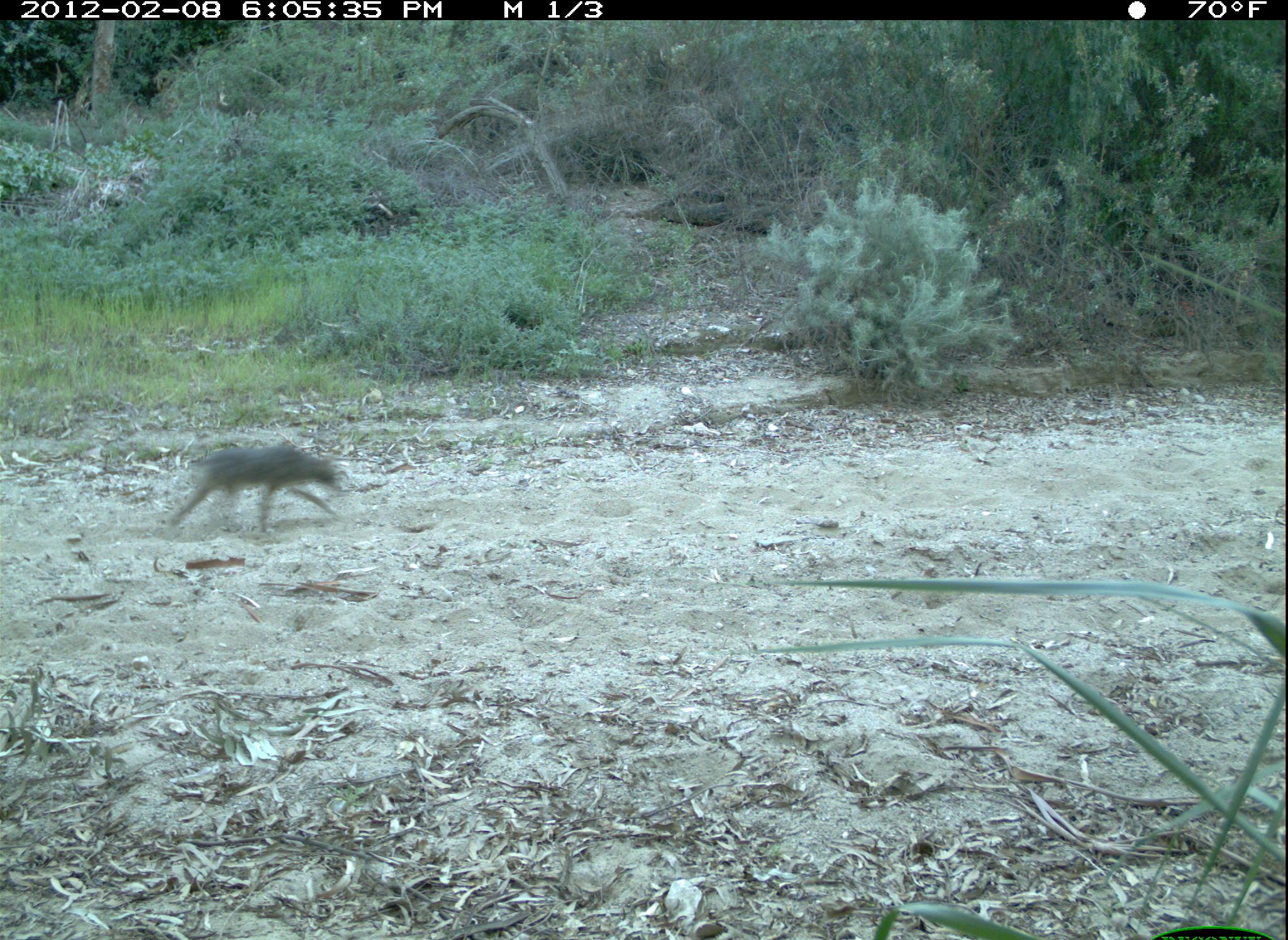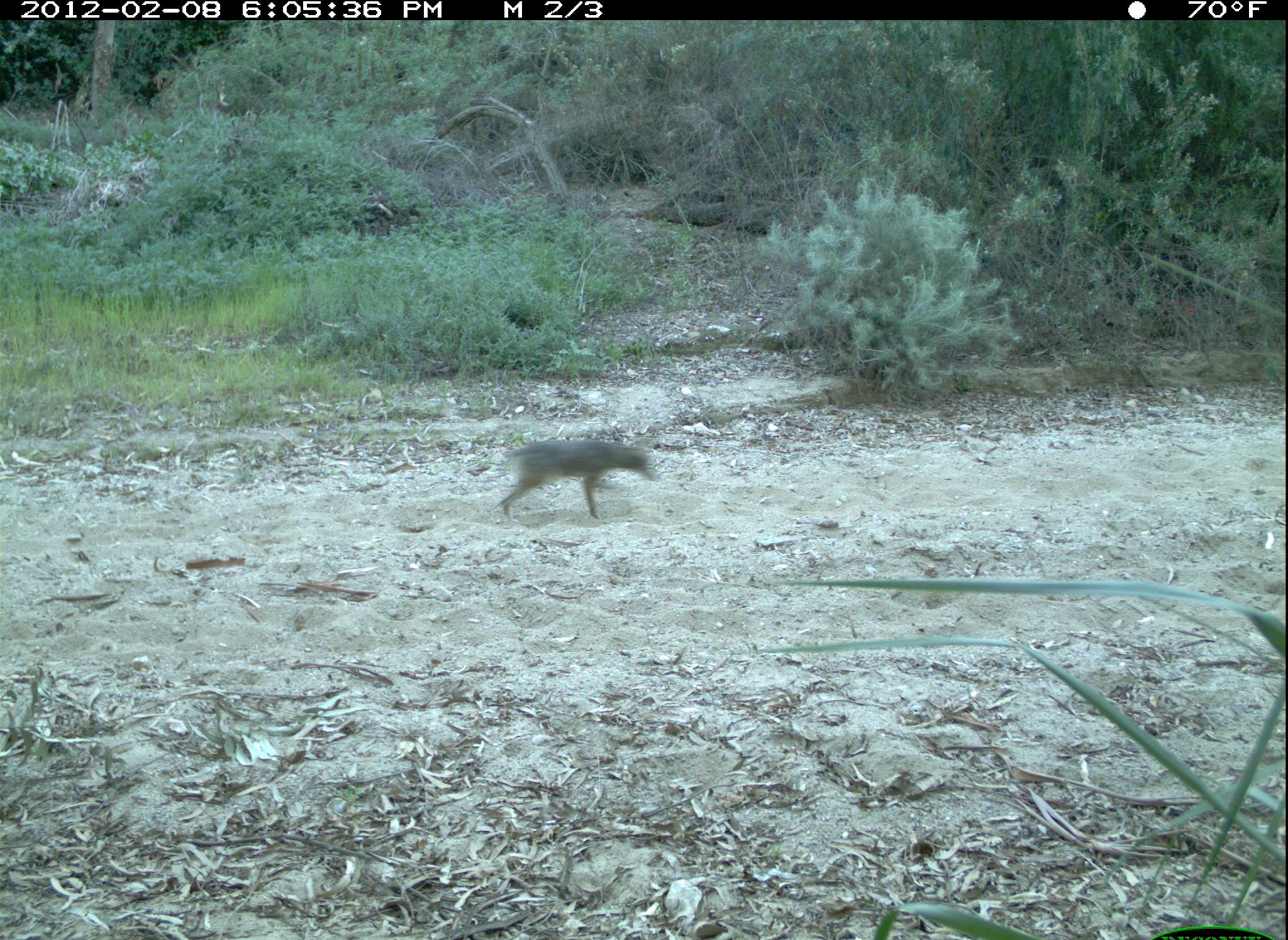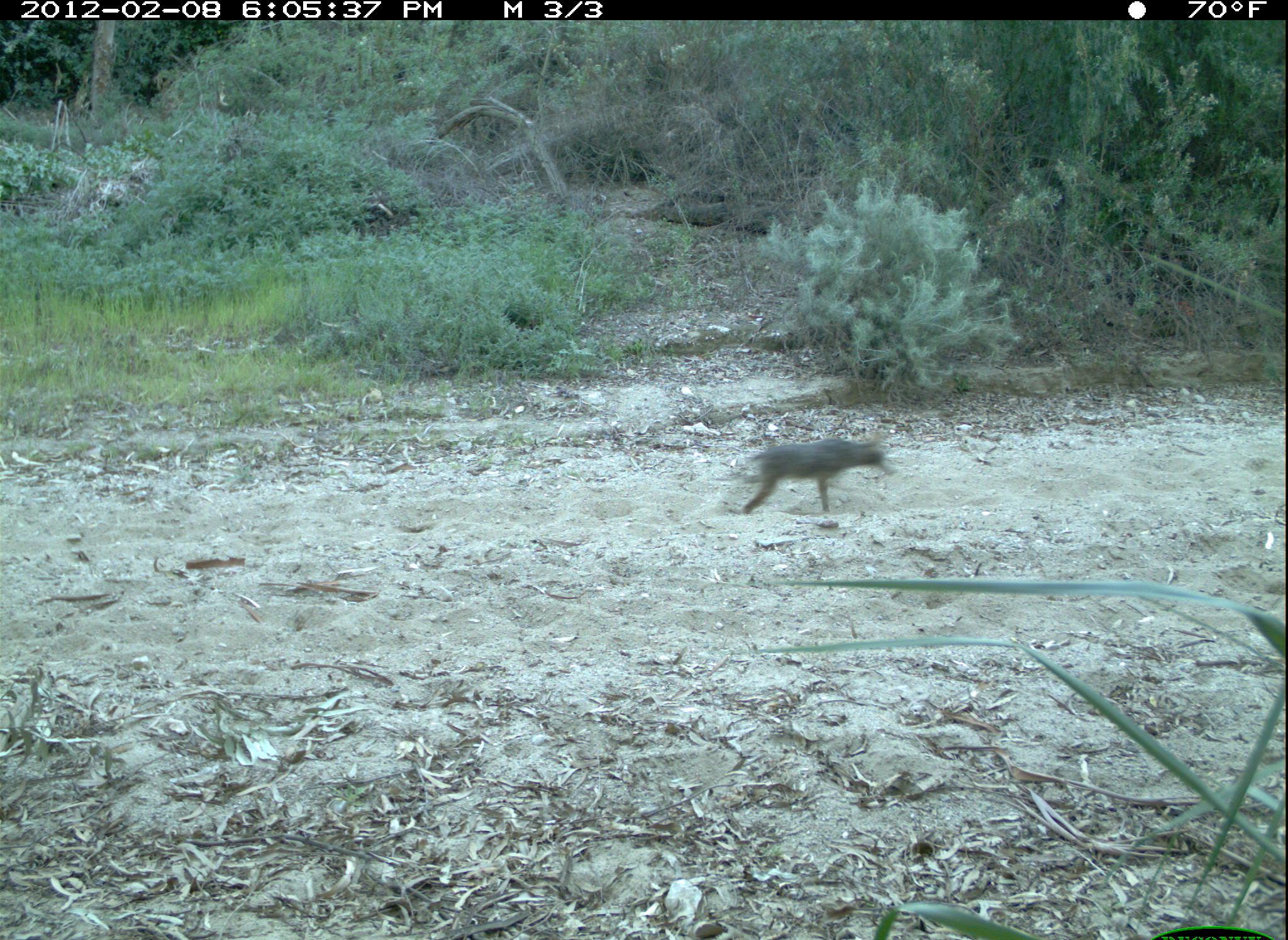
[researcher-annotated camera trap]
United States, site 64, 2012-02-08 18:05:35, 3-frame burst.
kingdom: Animalia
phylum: Chordata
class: Mammalia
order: Carnivora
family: Canidae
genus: Canis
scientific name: Canis latrans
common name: coyote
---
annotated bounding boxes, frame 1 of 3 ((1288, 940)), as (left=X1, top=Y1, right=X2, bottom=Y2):
coyote: (left=161, top=446, right=340, bottom=538)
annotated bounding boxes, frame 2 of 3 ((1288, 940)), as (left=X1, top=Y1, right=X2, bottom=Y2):
coyote: (left=498, top=436, right=661, bottom=525)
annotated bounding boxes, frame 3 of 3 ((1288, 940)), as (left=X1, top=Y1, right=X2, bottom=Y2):
coyote: (left=740, top=434, right=898, bottom=517)